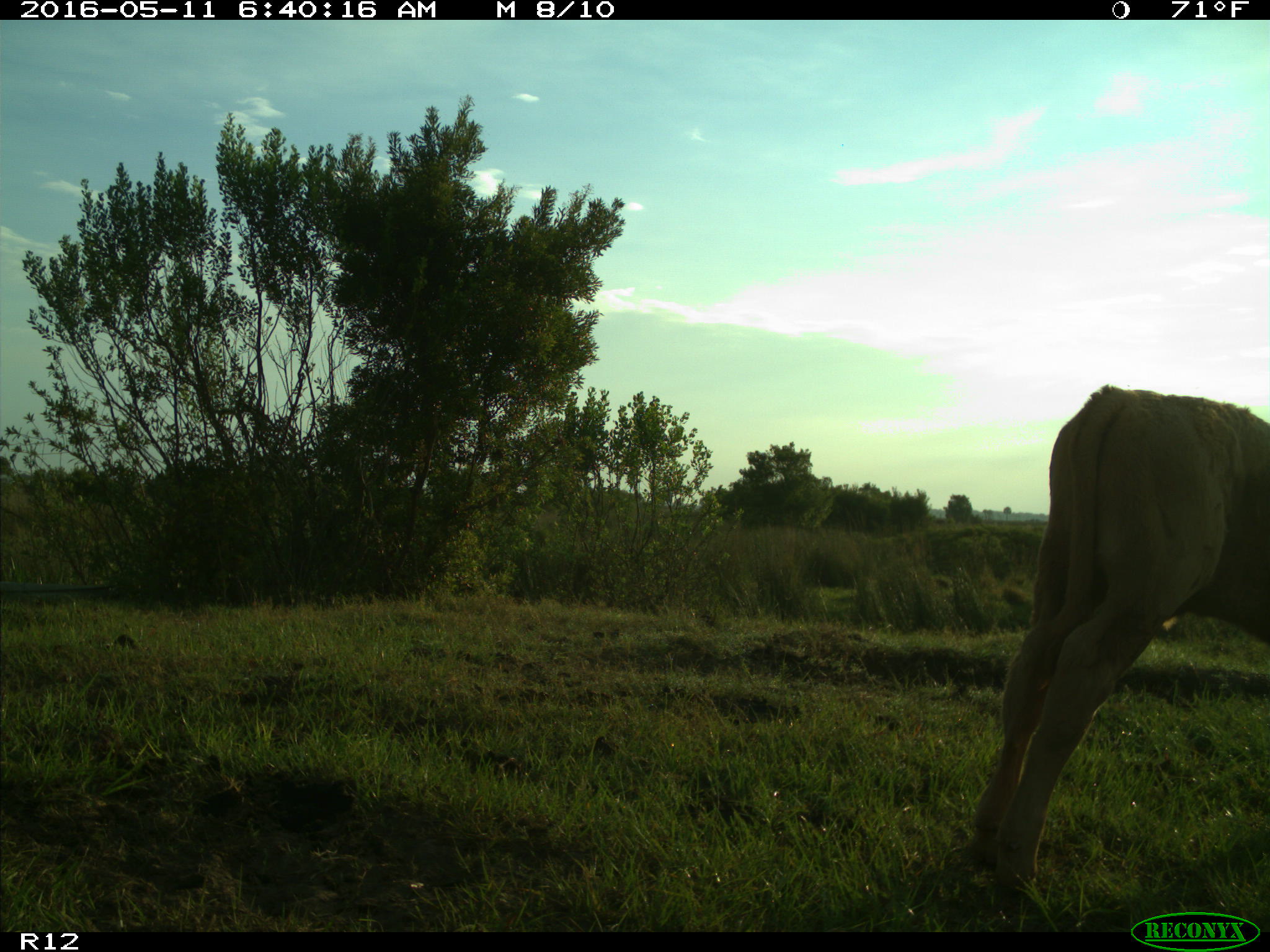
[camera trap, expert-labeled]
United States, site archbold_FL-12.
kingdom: Animalia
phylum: Chordata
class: Mammalia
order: Artiodactyla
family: Bovidae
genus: Bos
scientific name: Bos taurus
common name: domestic cow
Bos taurus (domestic cow).